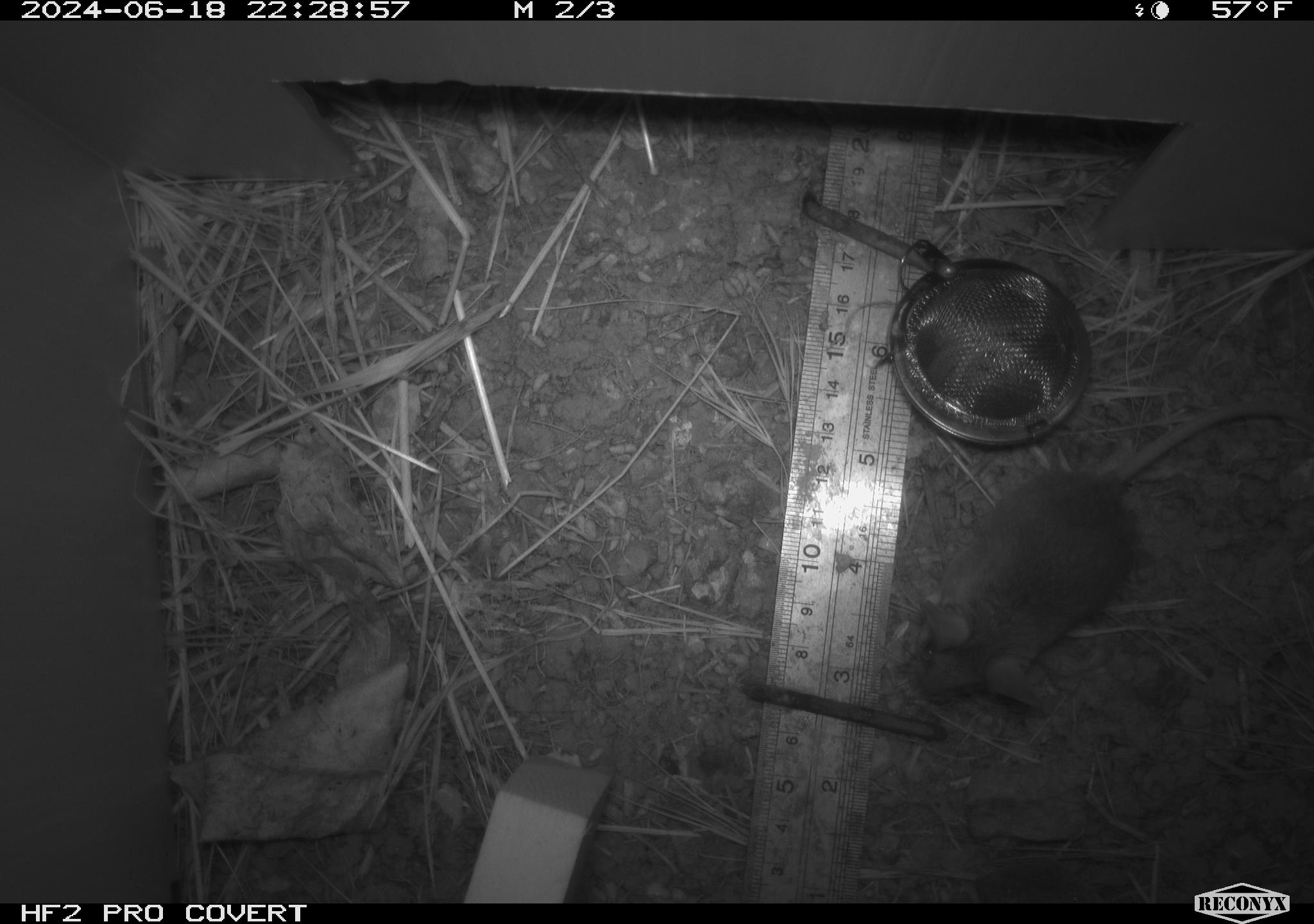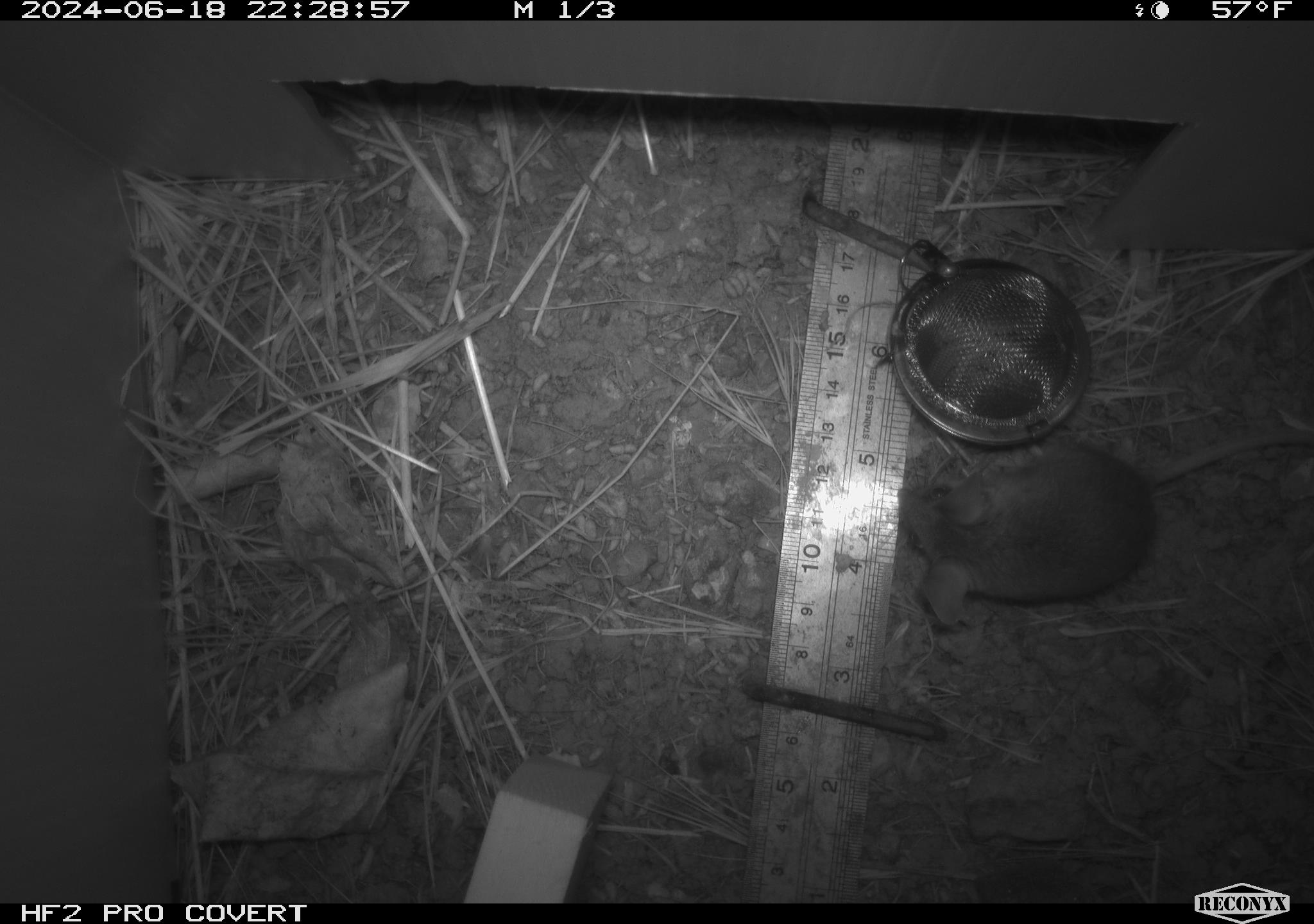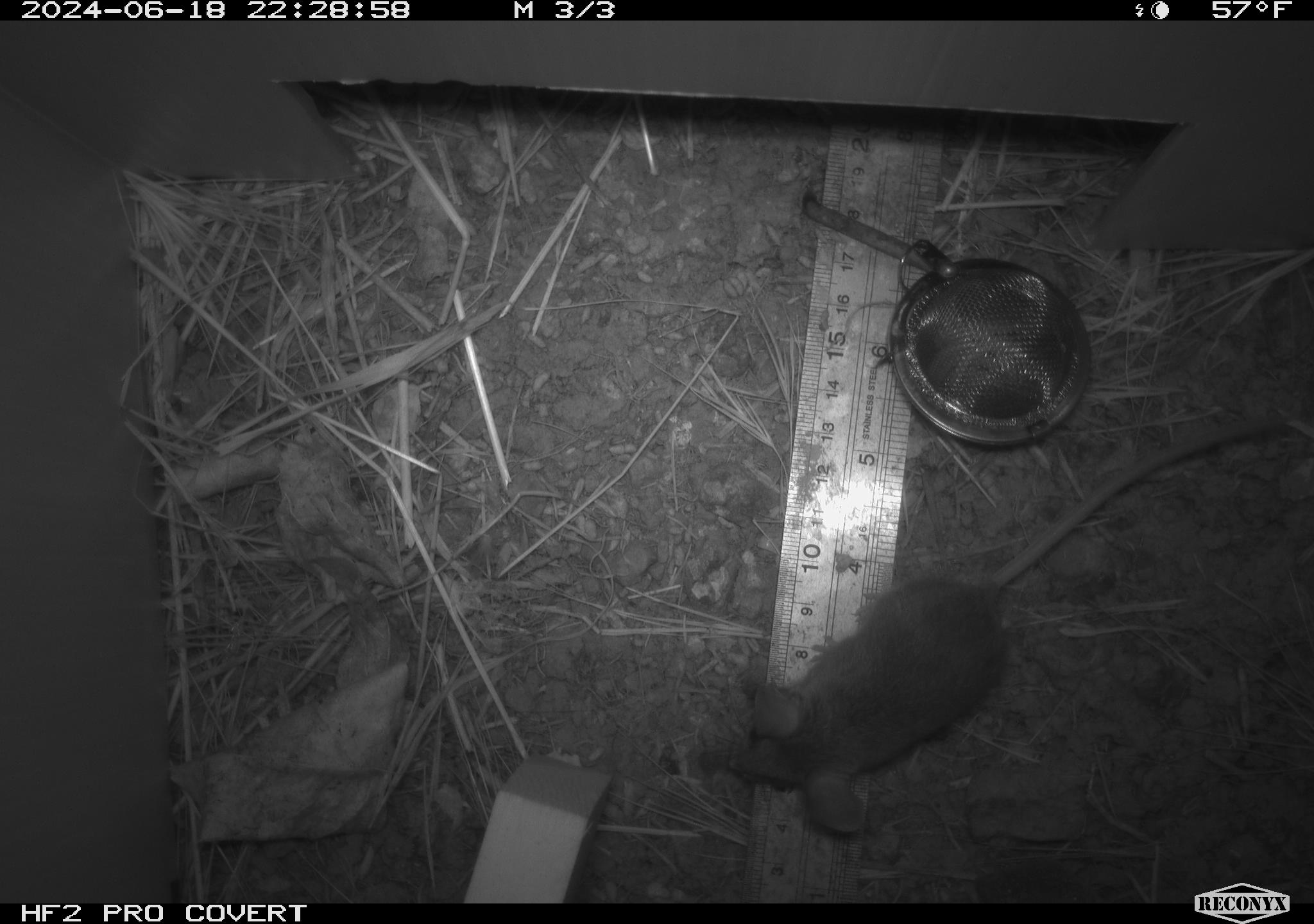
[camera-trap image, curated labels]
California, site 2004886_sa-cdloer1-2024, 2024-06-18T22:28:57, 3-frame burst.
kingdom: Animalia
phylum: Chordata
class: Mammalia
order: Rodentia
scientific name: Rodentia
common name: mouse species